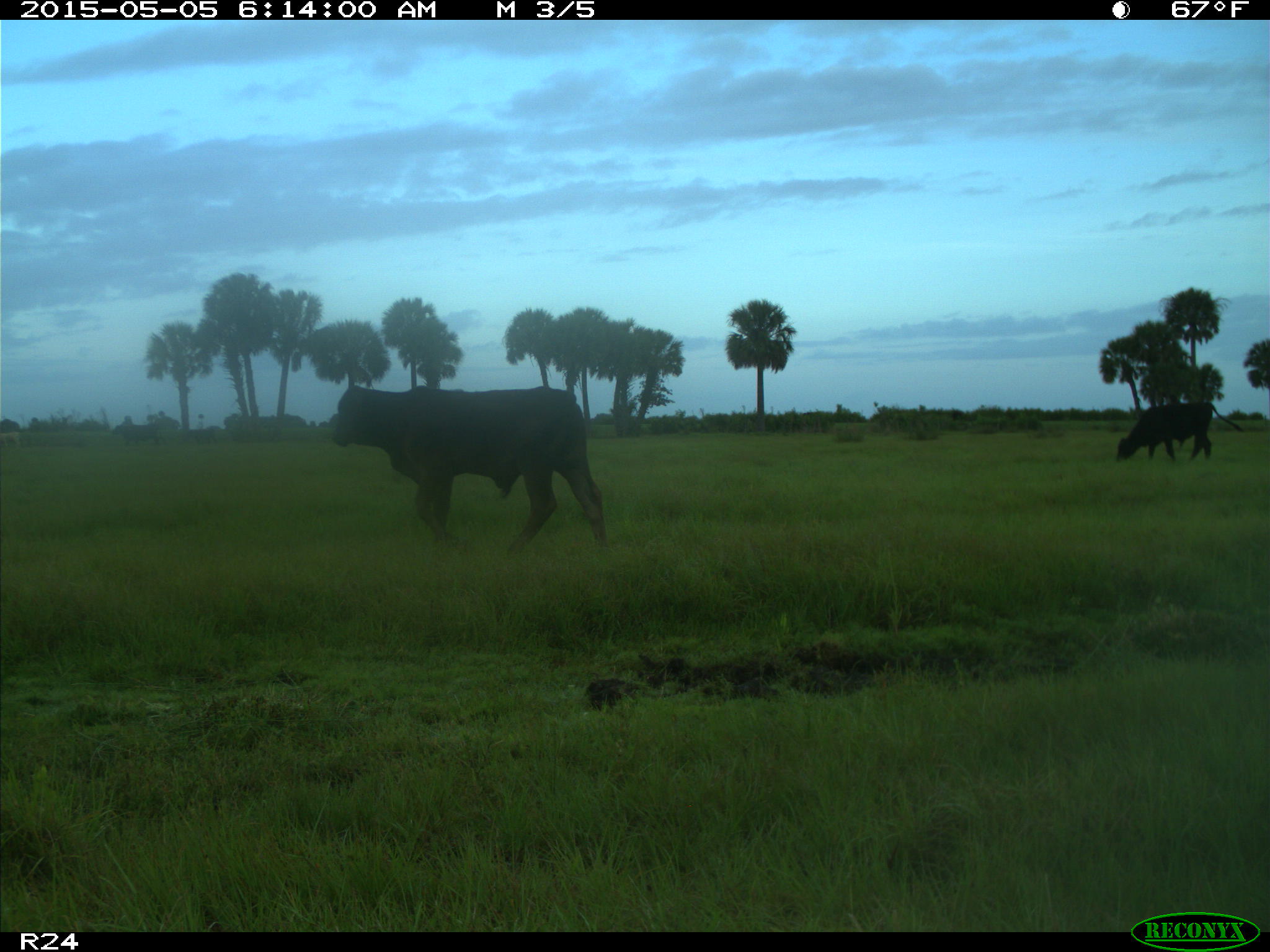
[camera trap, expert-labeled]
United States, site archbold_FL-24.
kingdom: Animalia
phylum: Chordata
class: Mammalia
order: Artiodactyla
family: Bovidae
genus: Bos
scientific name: Bos taurus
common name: domestic cow